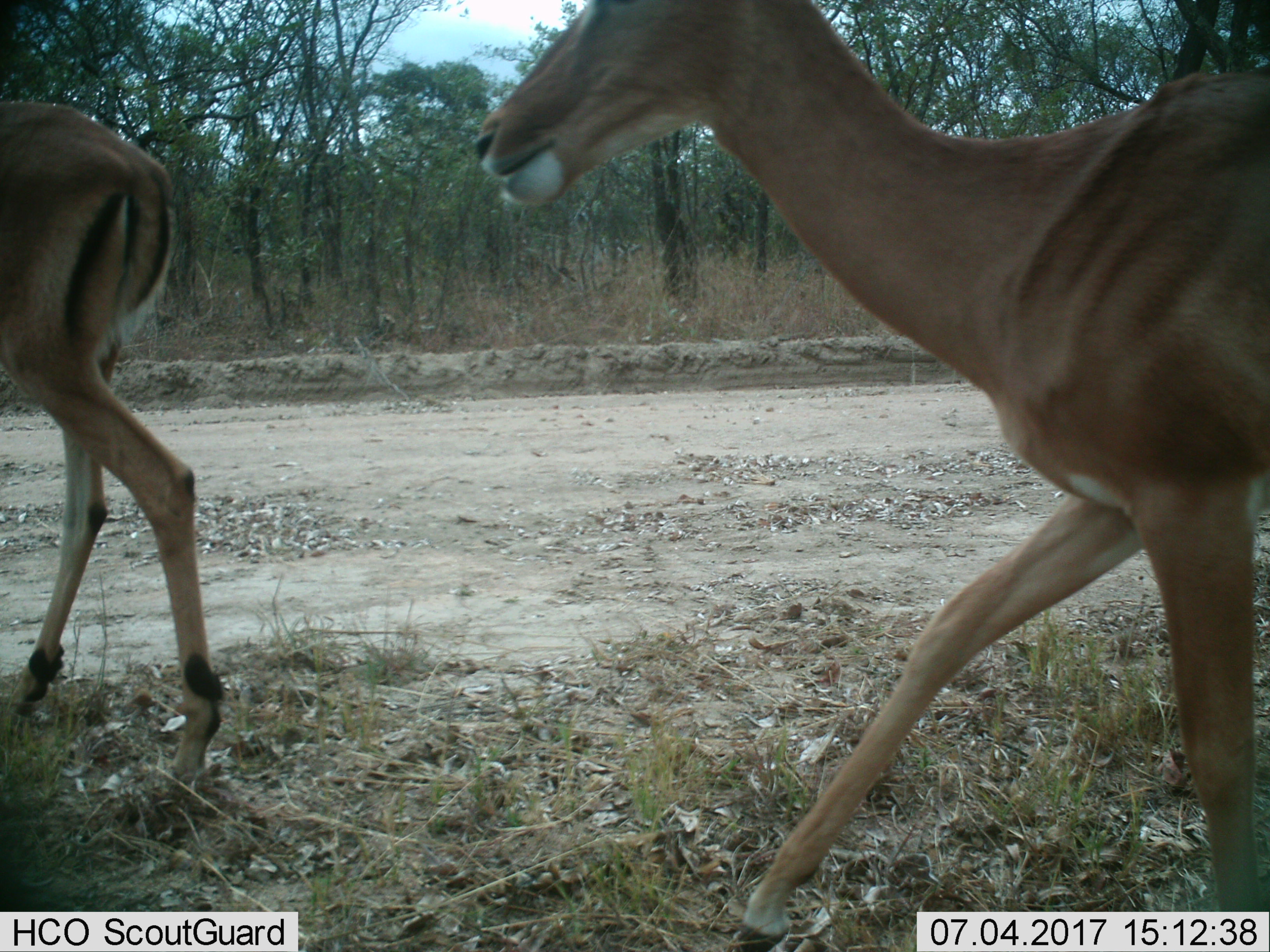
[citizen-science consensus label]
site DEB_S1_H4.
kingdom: Animalia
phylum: Chordata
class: Mammalia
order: Artiodactyla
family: Bovidae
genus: Aepyceros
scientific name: Aepyceros melampus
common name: impala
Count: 2.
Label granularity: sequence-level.